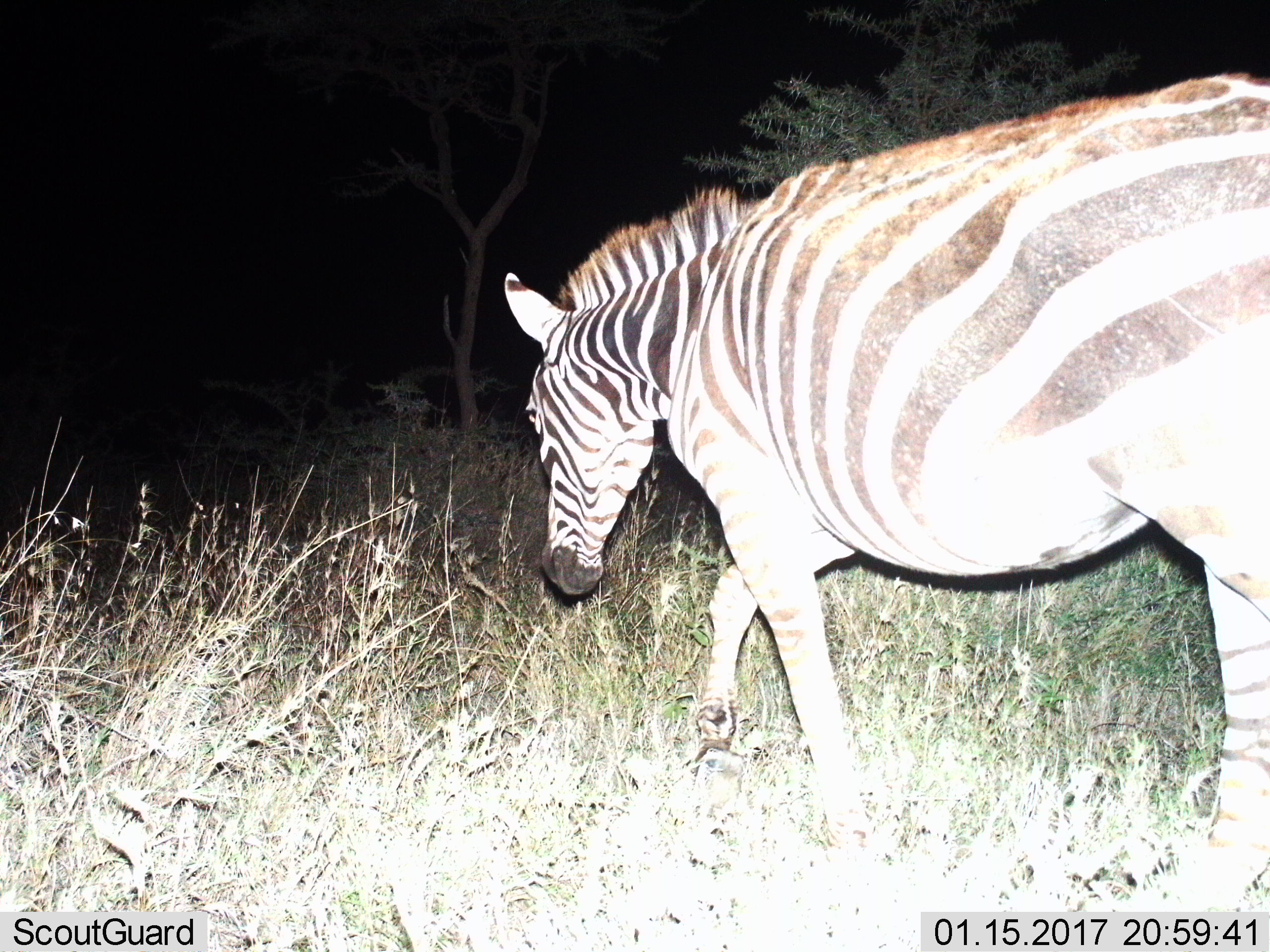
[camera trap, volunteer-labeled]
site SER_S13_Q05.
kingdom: Animalia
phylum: Chordata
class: Mammalia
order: Perissodactyla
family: Equidae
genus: Equus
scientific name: Equus quagga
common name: plains zebra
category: zebraplains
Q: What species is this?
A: Zebraplains (plains zebra) (Equus quagga).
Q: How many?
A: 1.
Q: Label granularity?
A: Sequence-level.